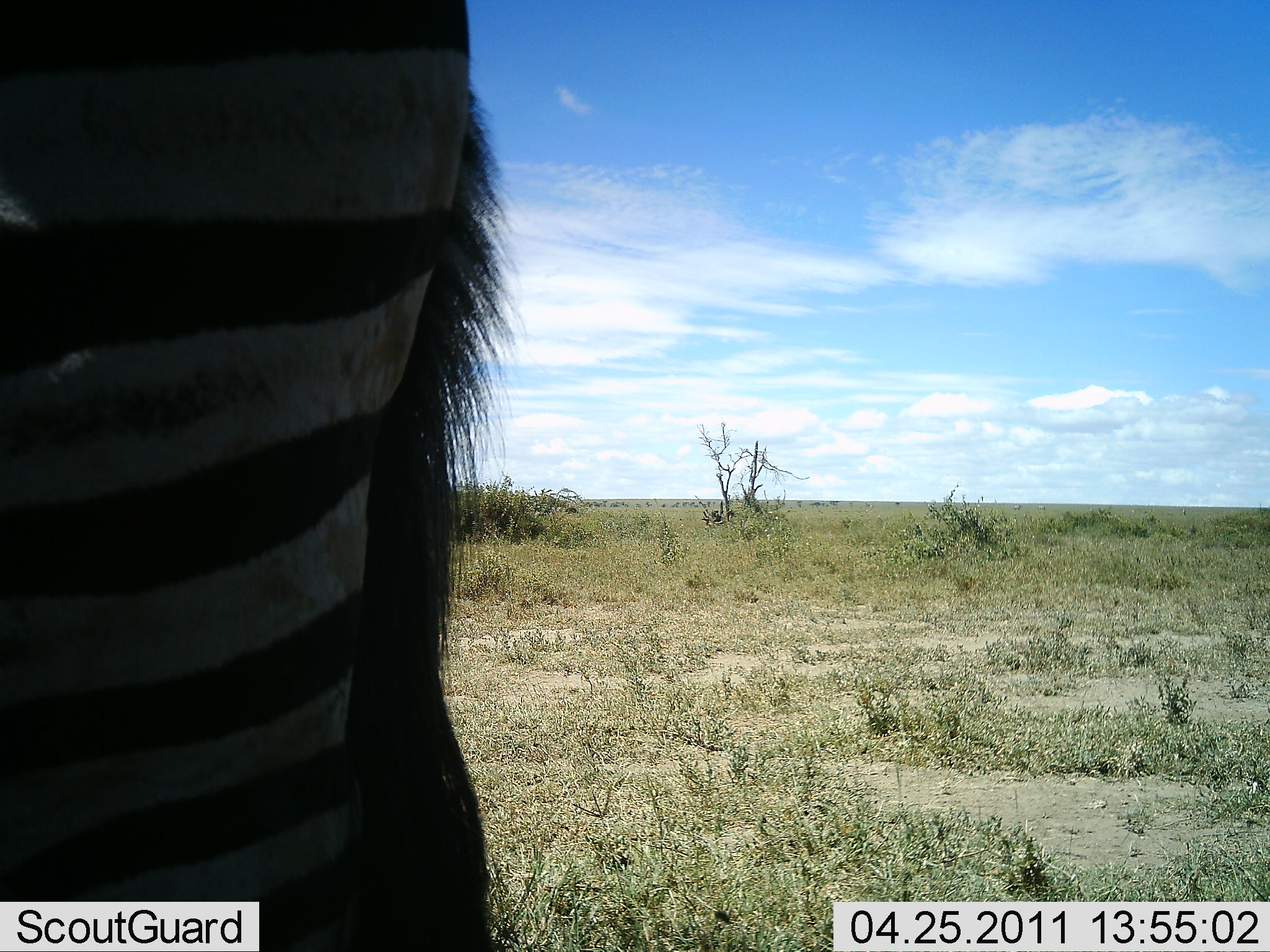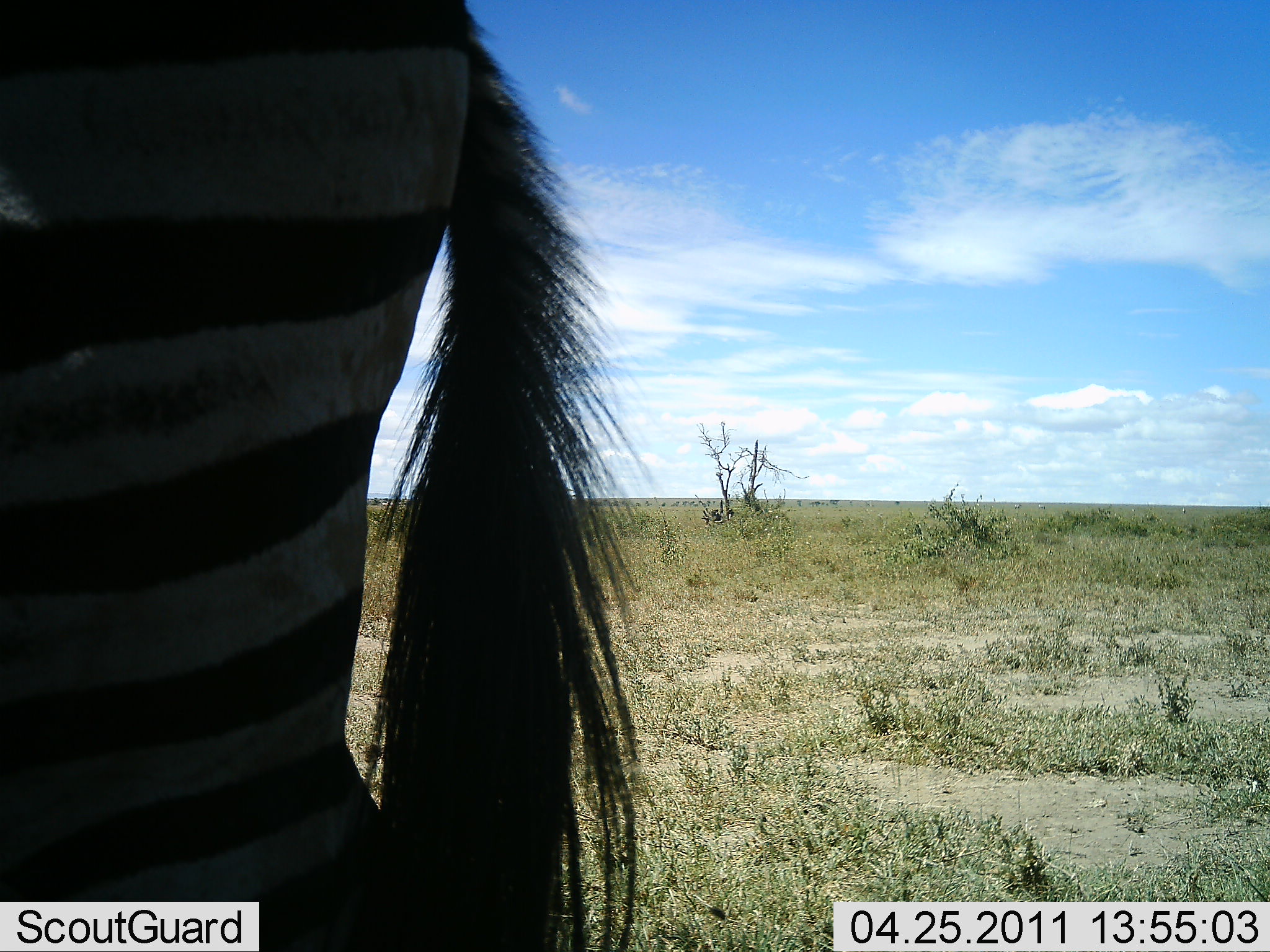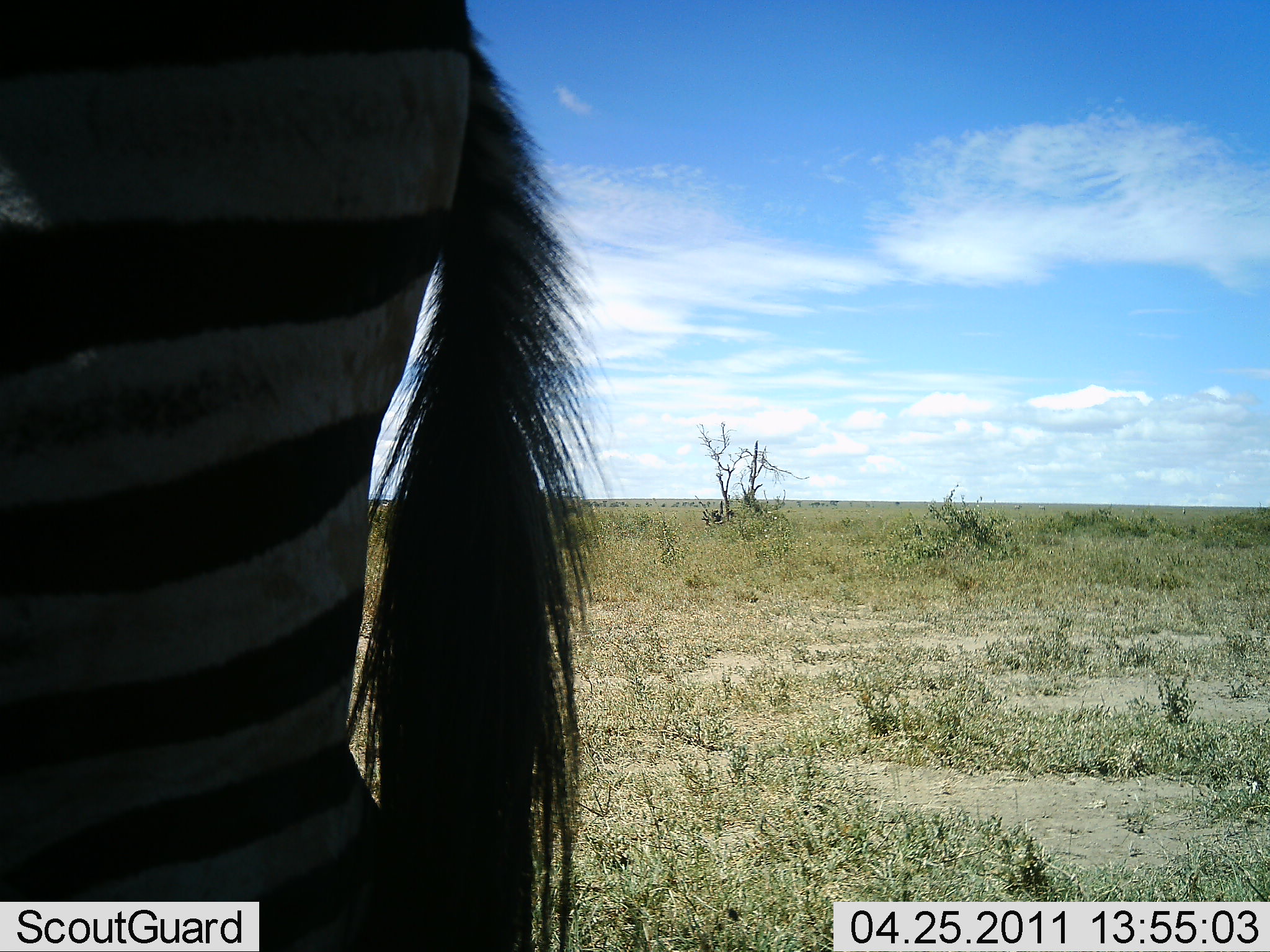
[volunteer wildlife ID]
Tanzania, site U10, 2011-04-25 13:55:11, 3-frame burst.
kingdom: Animalia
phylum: Chordata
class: Mammalia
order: Perissodactyla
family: Equidae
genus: Equus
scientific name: Equus quagga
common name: plains zebra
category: zebra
Zebra (plains zebra) (Equus quagga), count 1. Behavior (volunteer vote fractions): standing 100%, resting 7%, moving 0%, interacting 0%. Young present (vote fraction): 0%. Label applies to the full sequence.